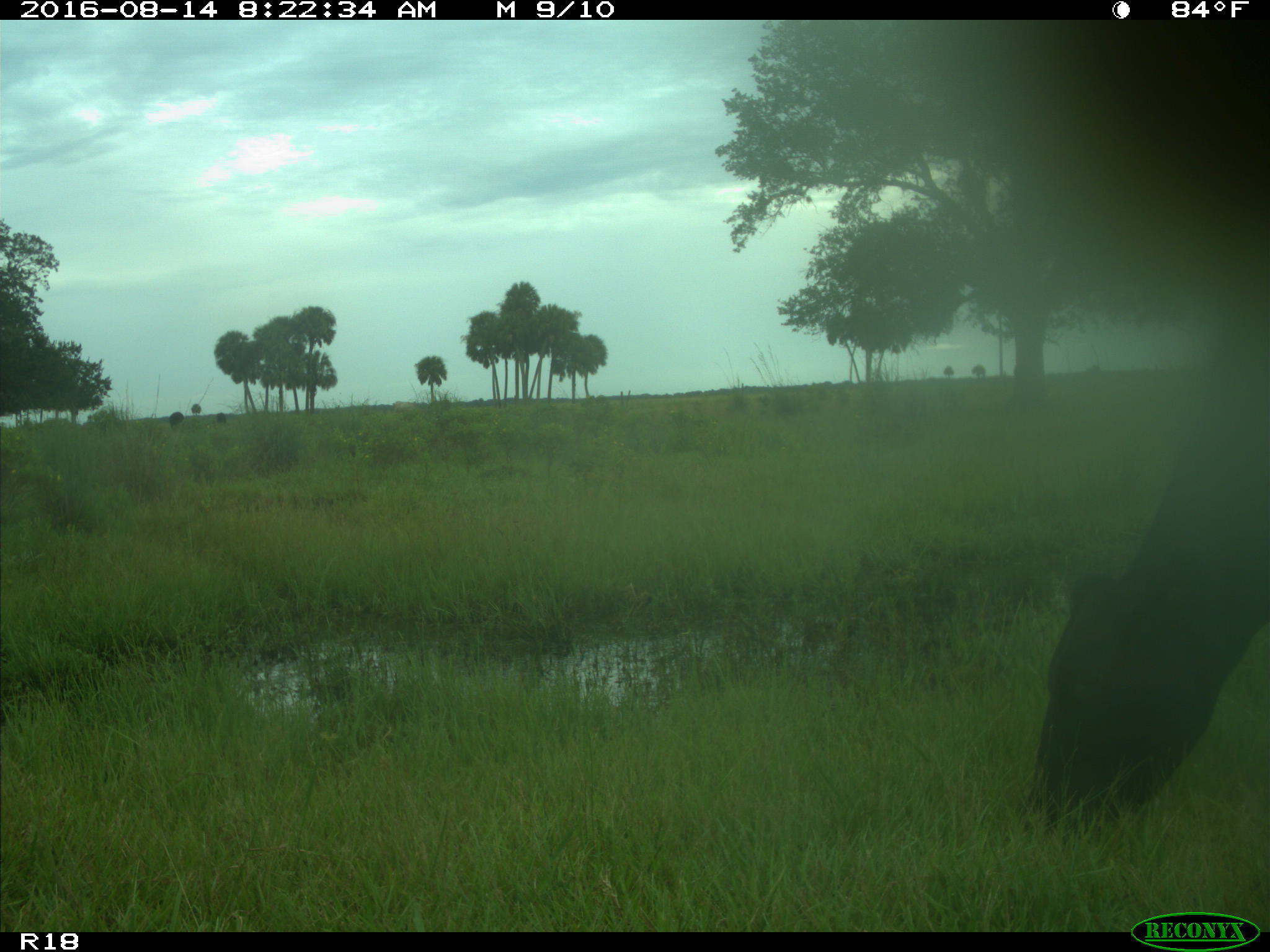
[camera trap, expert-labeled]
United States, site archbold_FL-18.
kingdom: Animalia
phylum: Chordata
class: Mammalia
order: Artiodactyla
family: Bovidae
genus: Bos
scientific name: Bos taurus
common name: domestic cow